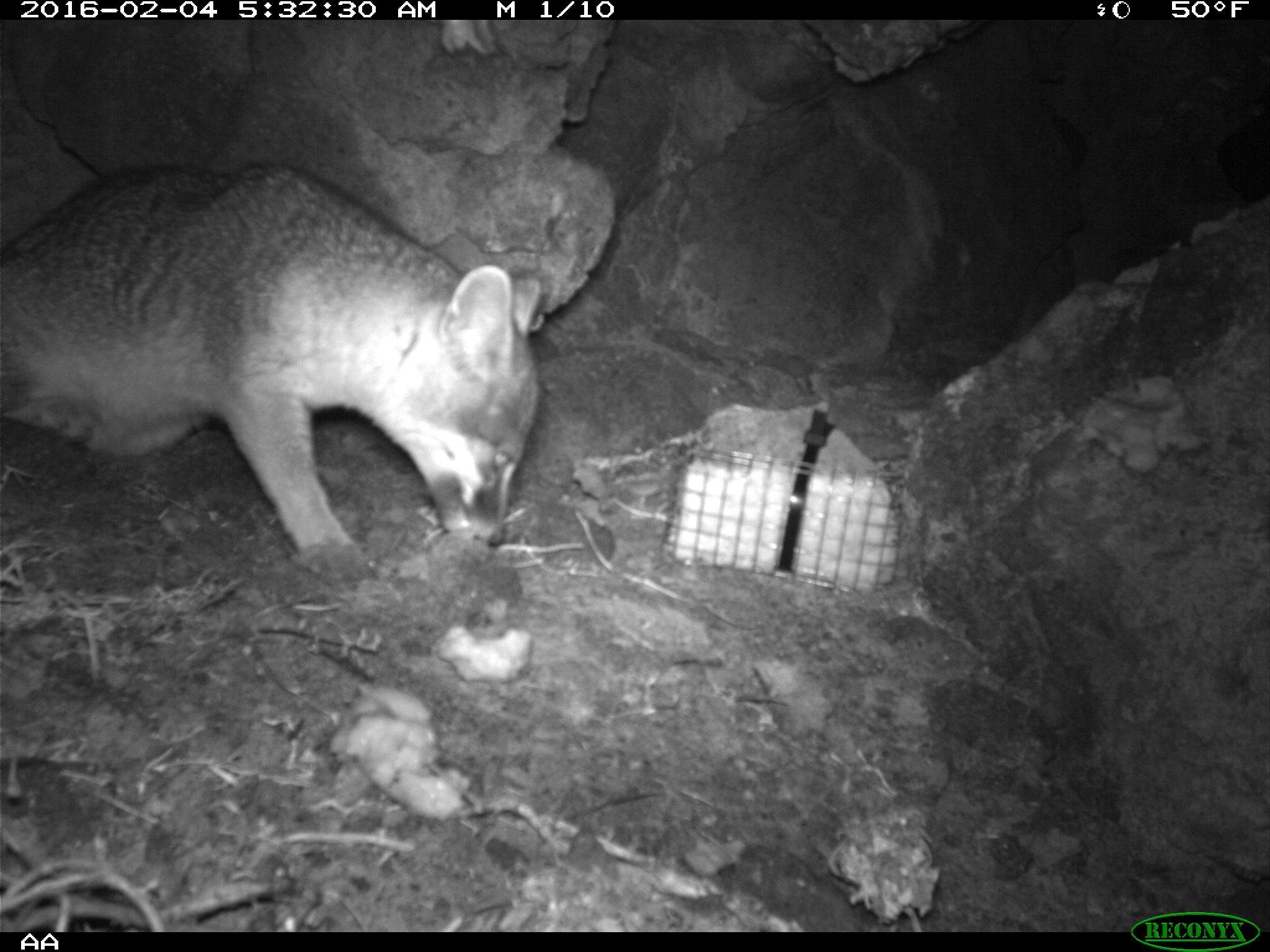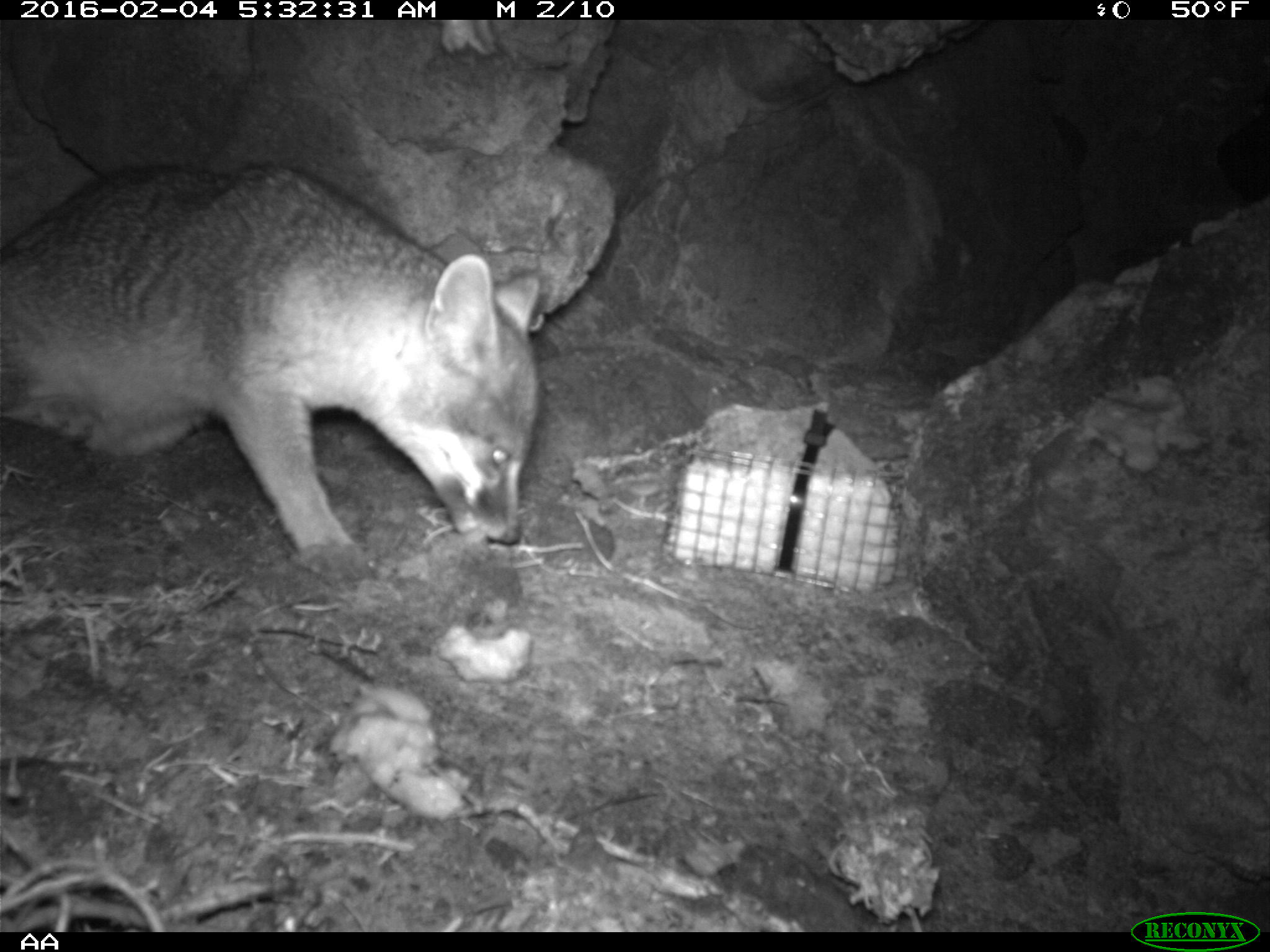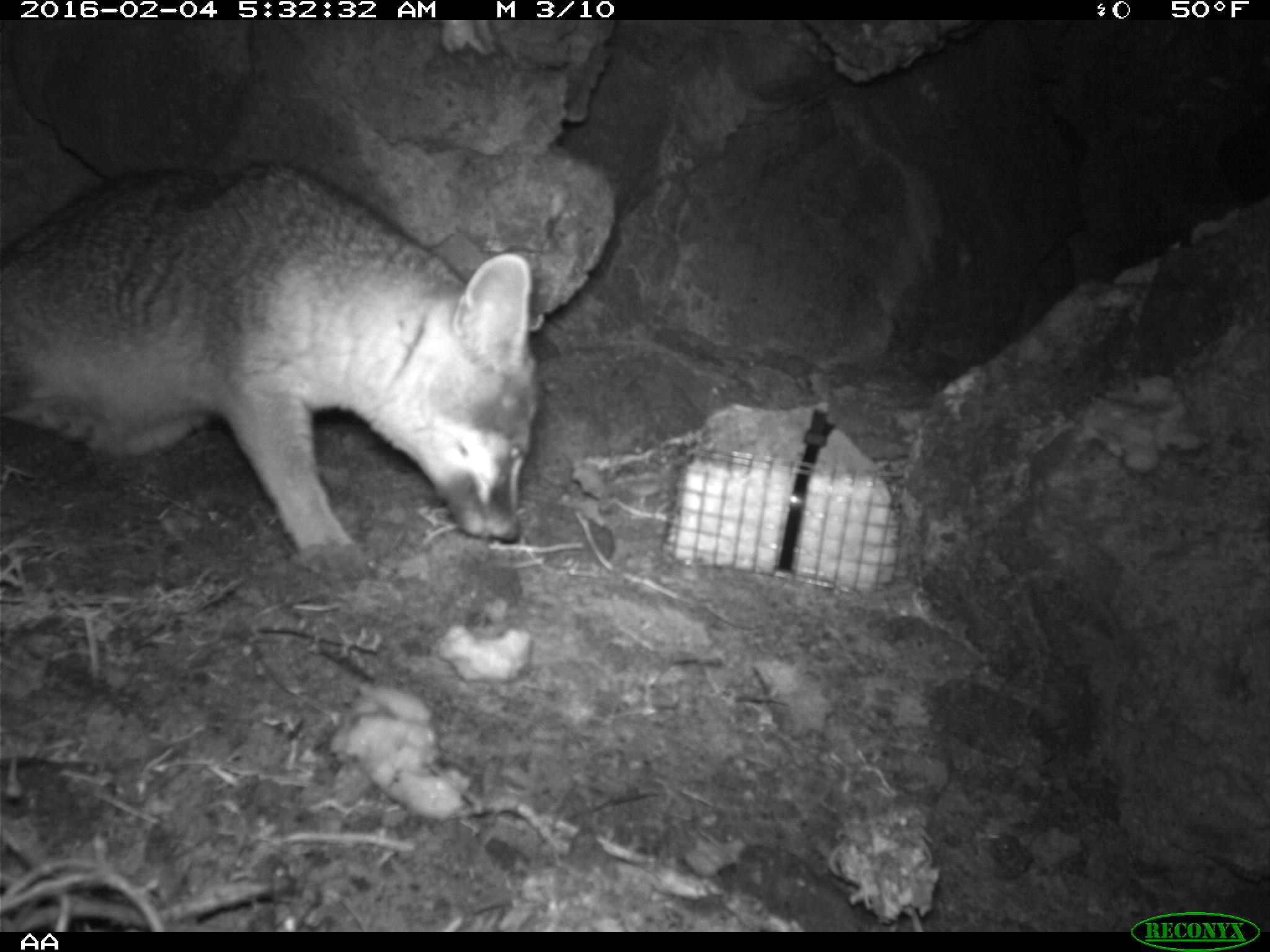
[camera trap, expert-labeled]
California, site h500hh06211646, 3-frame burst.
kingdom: Animalia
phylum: Chordata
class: Mammalia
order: Carnivora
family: Canidae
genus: Urocyon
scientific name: Urocyon littoralis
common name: island fox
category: fox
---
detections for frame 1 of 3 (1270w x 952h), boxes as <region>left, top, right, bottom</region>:
fox: <region>0, 162, 543, 579</region>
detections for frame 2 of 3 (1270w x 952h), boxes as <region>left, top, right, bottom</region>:
fox: <region>0, 158, 542, 584</region>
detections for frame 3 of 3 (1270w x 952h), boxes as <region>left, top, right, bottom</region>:
fox: <region>0, 161, 534, 572</region>